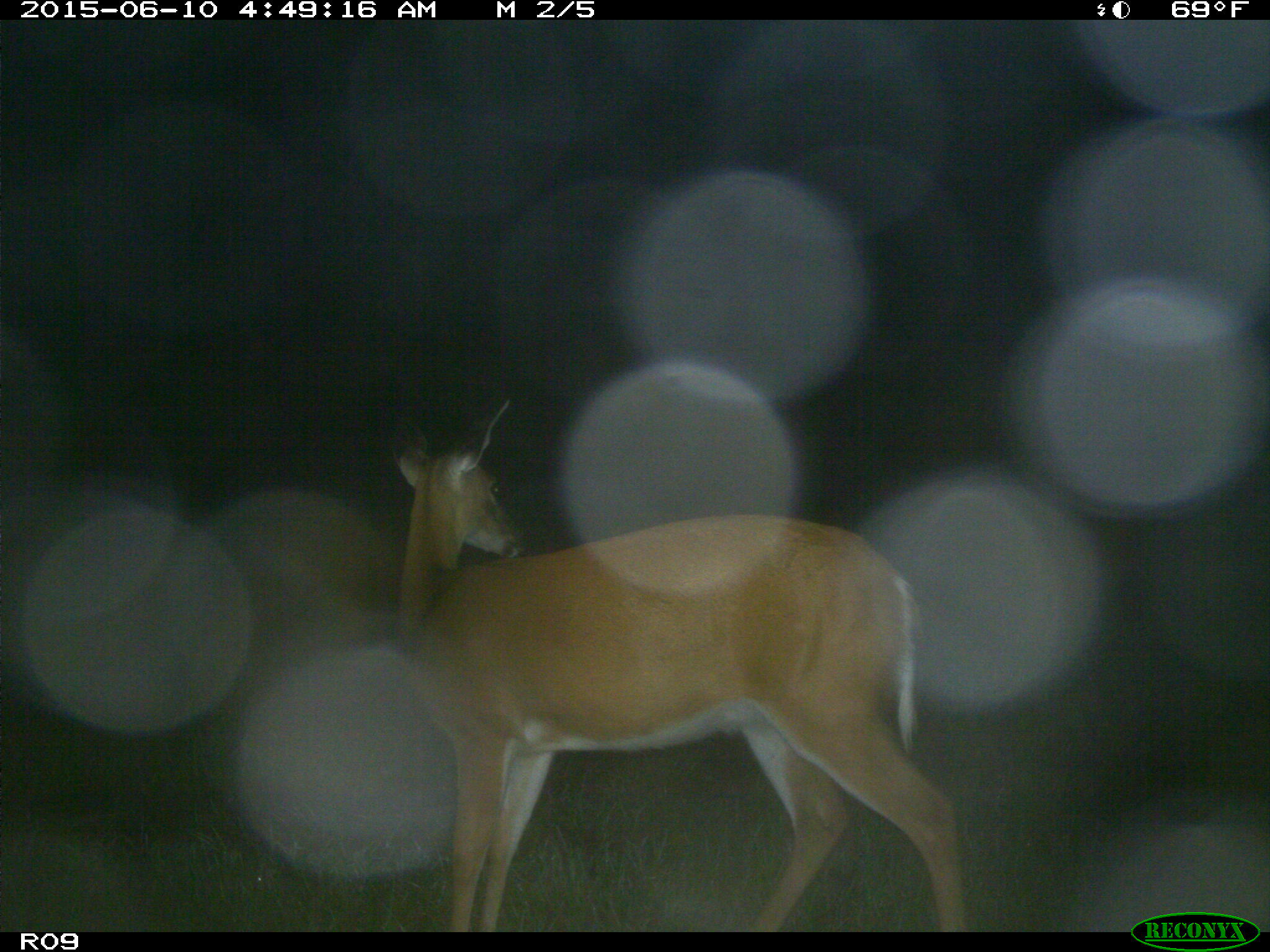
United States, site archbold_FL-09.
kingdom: Animalia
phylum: Chordata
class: Mammalia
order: Artiodactyla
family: Cervidae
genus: Odocoileus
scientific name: Odocoileus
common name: deer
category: unidentified deer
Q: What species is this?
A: Unidentified deer (deer) (Odocoileus).